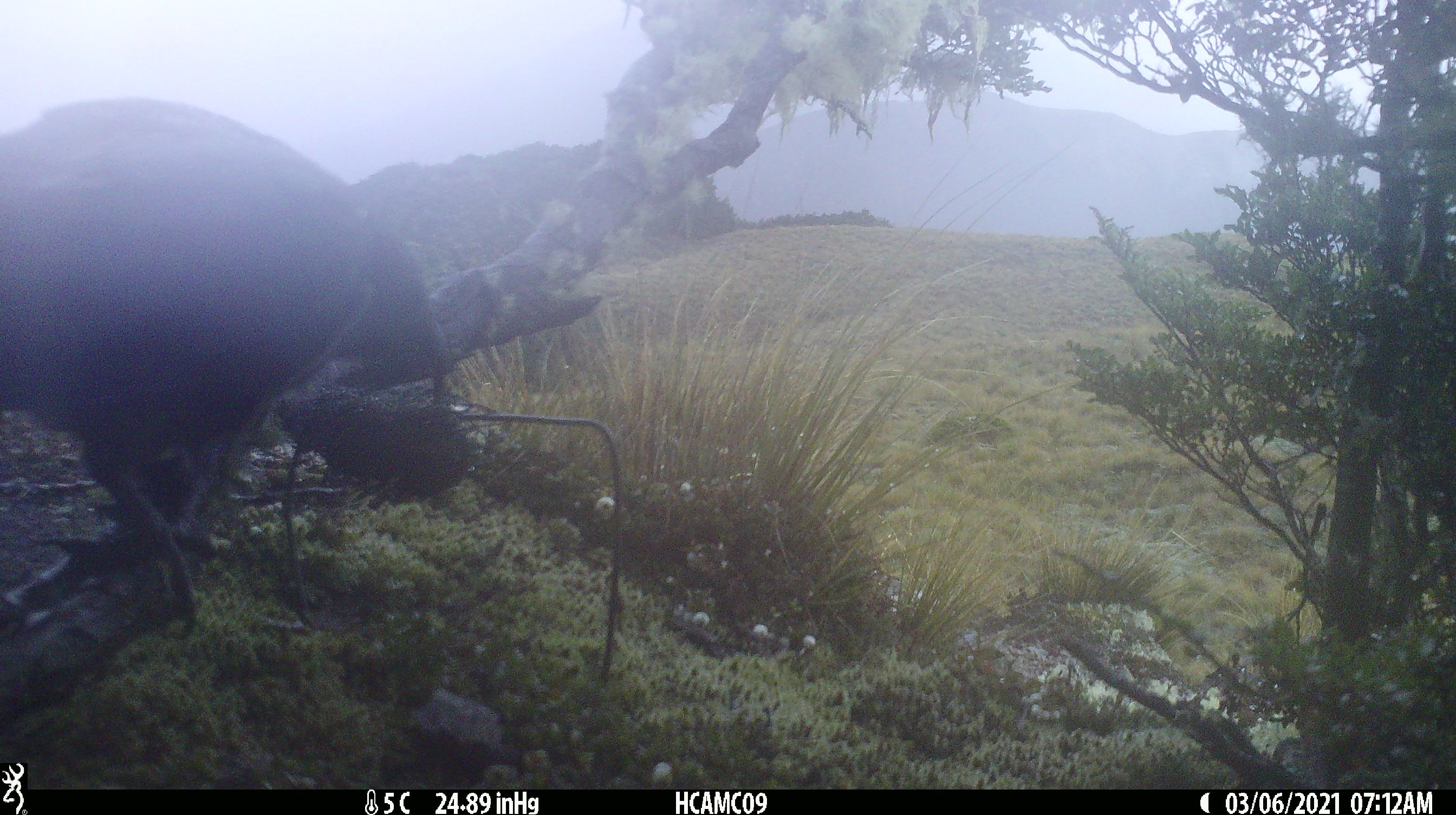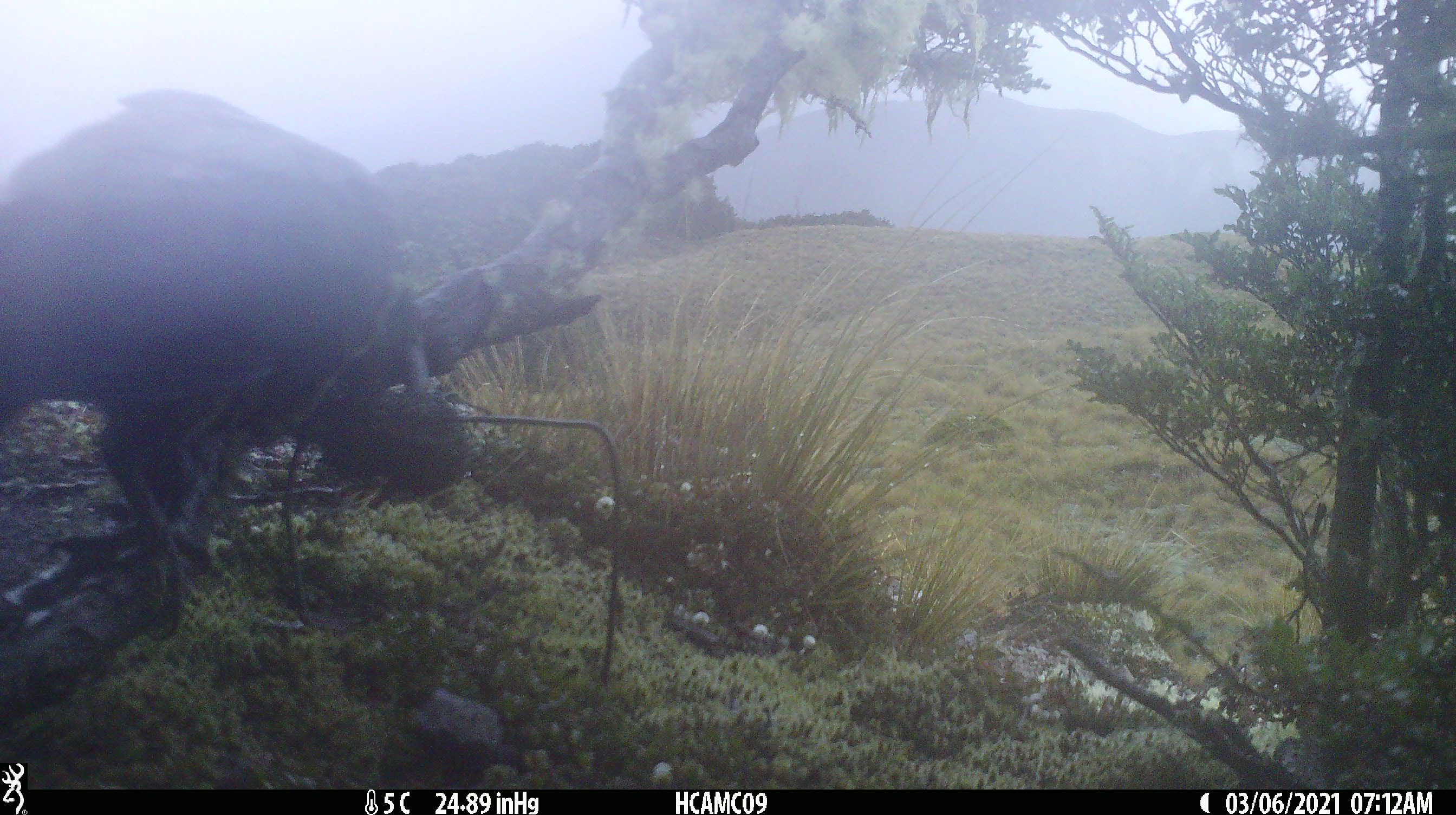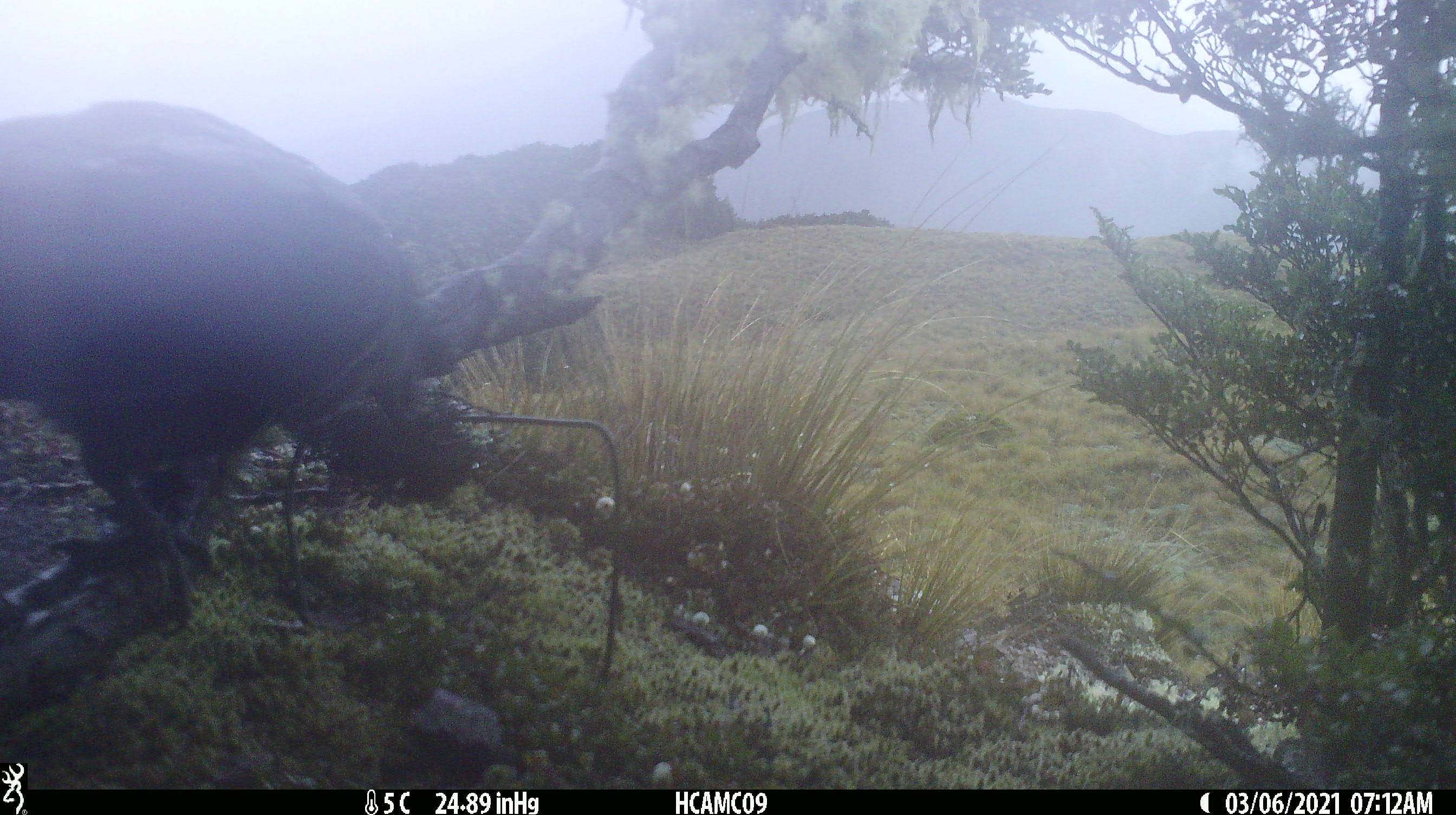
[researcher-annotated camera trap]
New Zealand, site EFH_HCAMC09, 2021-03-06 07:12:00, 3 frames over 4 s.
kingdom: Animalia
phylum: Chordata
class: Aves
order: Psittaciformes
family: Strigopidae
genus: Nestor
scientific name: Nestor notabilis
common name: kea